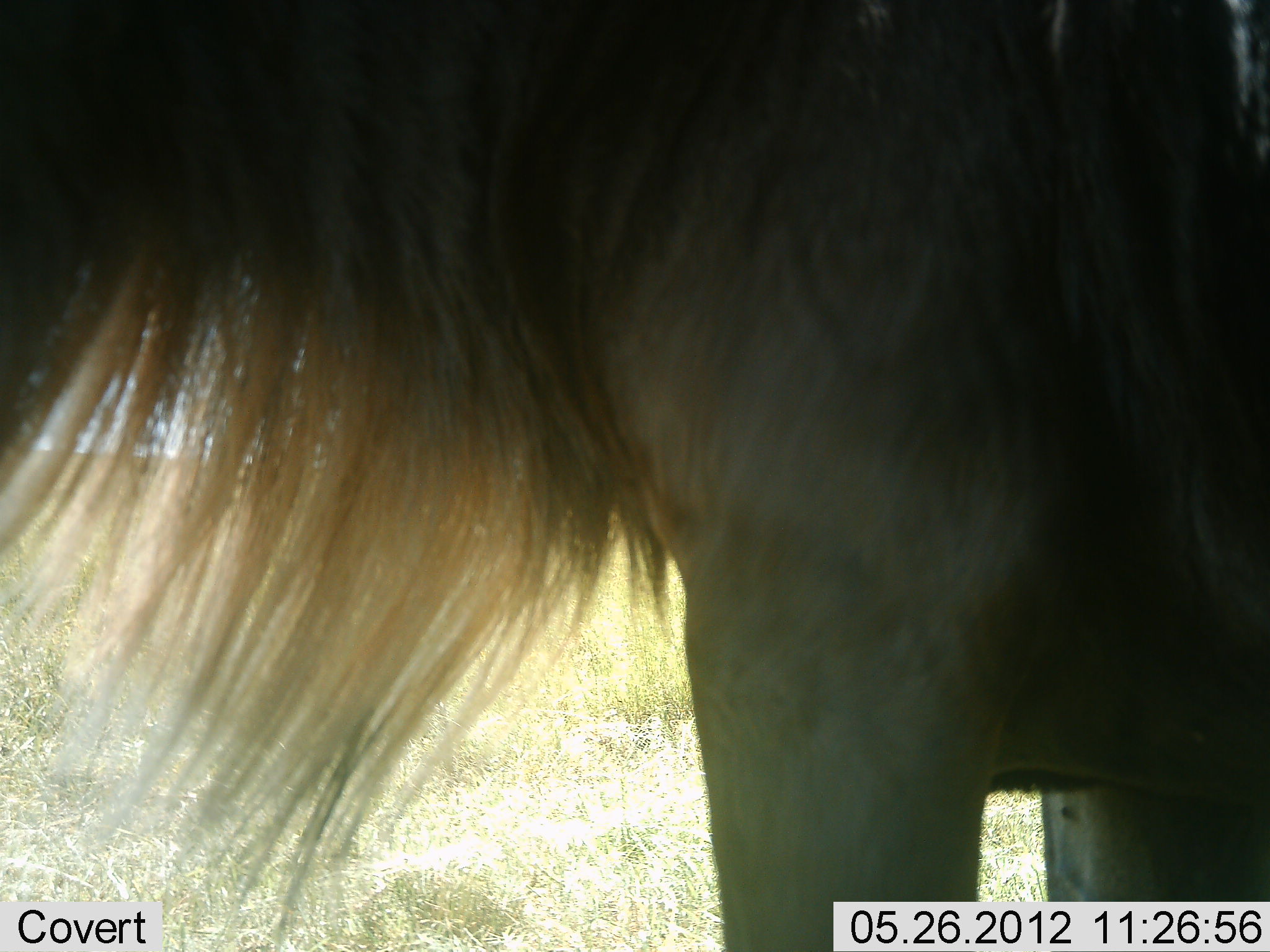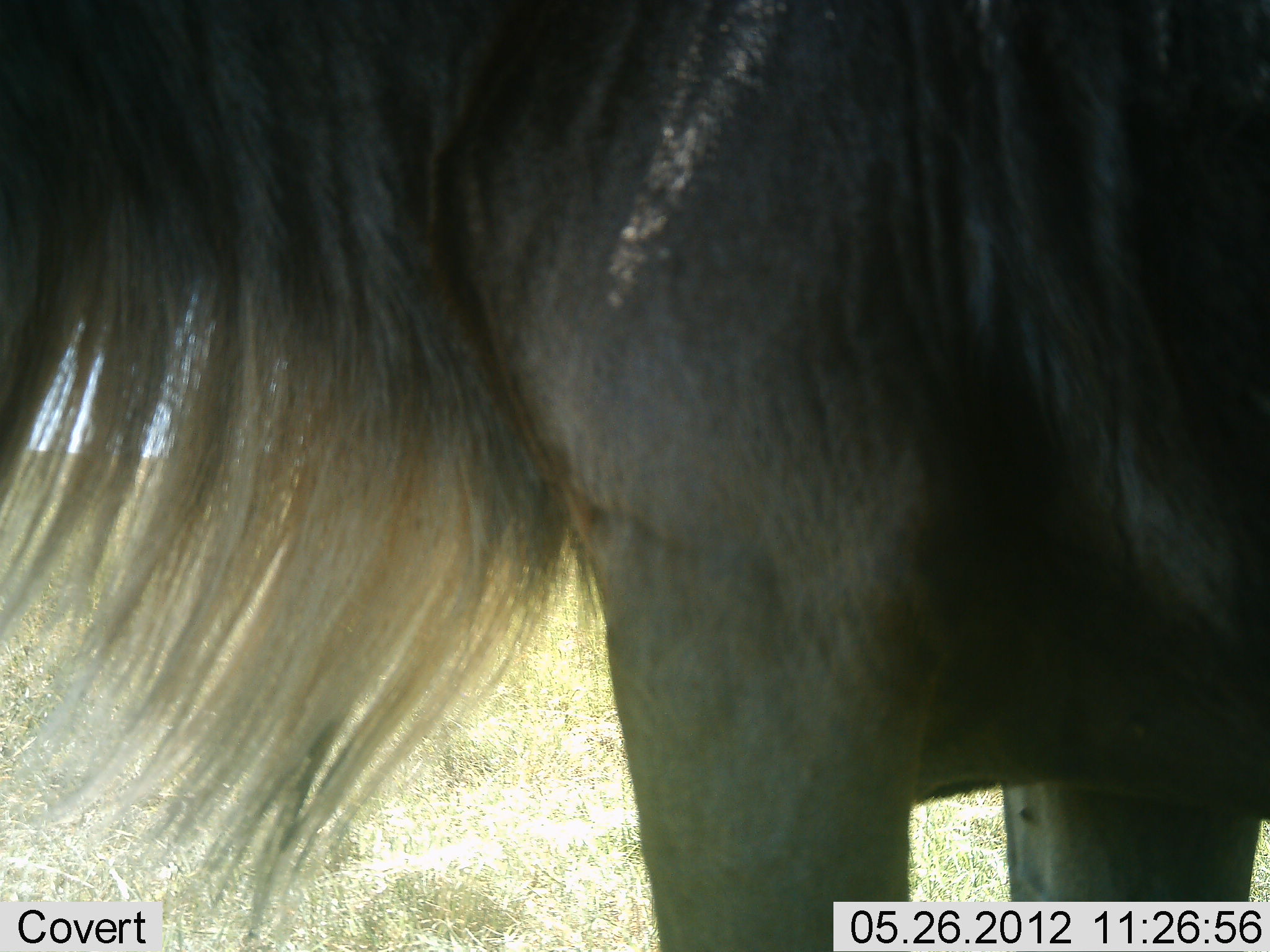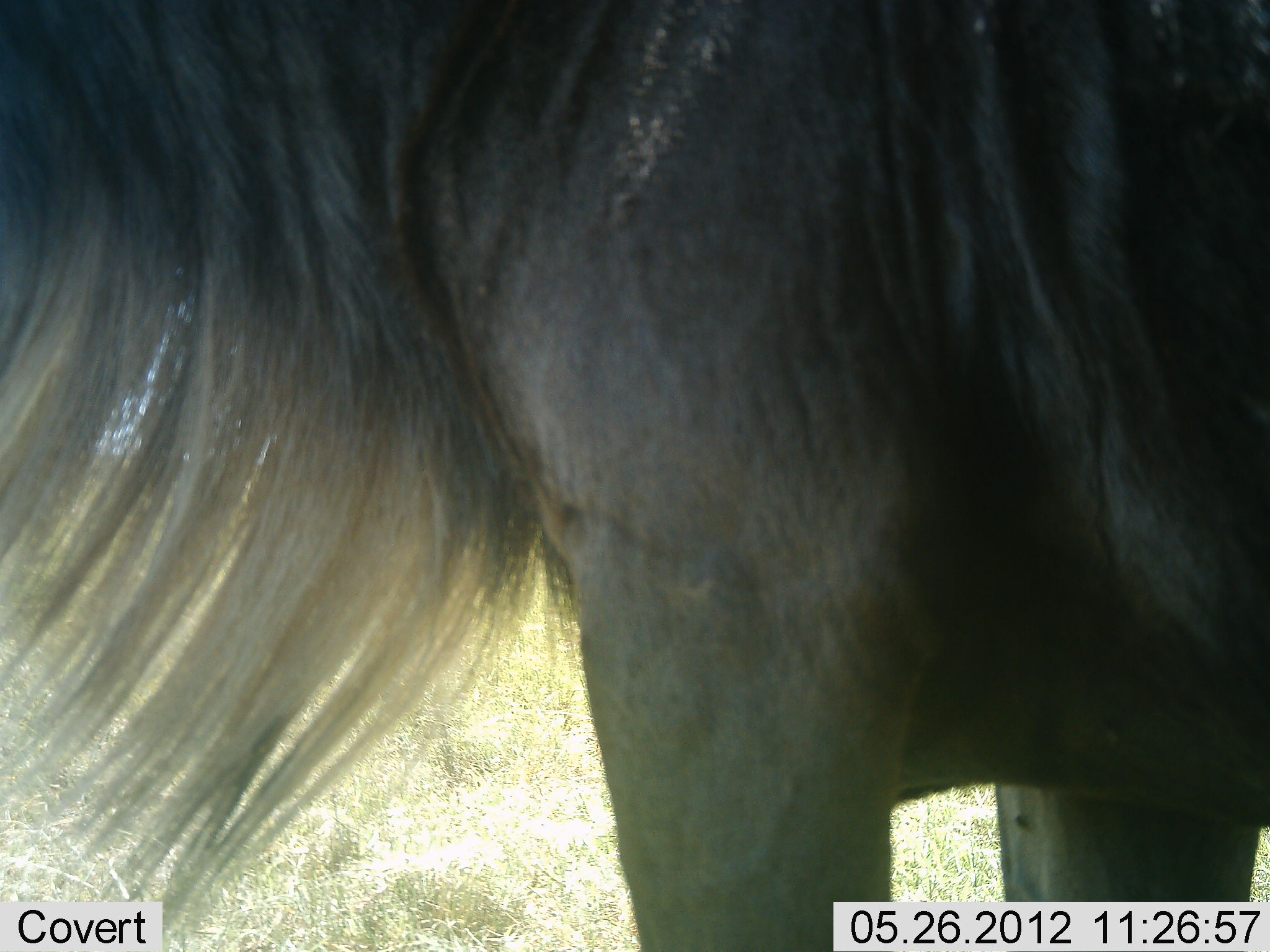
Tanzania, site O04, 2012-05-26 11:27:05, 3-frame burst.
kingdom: Animalia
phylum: Chordata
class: Mammalia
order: Artiodactyla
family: Bovidae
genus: Connochaetes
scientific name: Connochaetes taurinus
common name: blue wildebeest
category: wildebeest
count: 1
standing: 100%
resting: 0%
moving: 0%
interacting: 0%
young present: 0%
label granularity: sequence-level